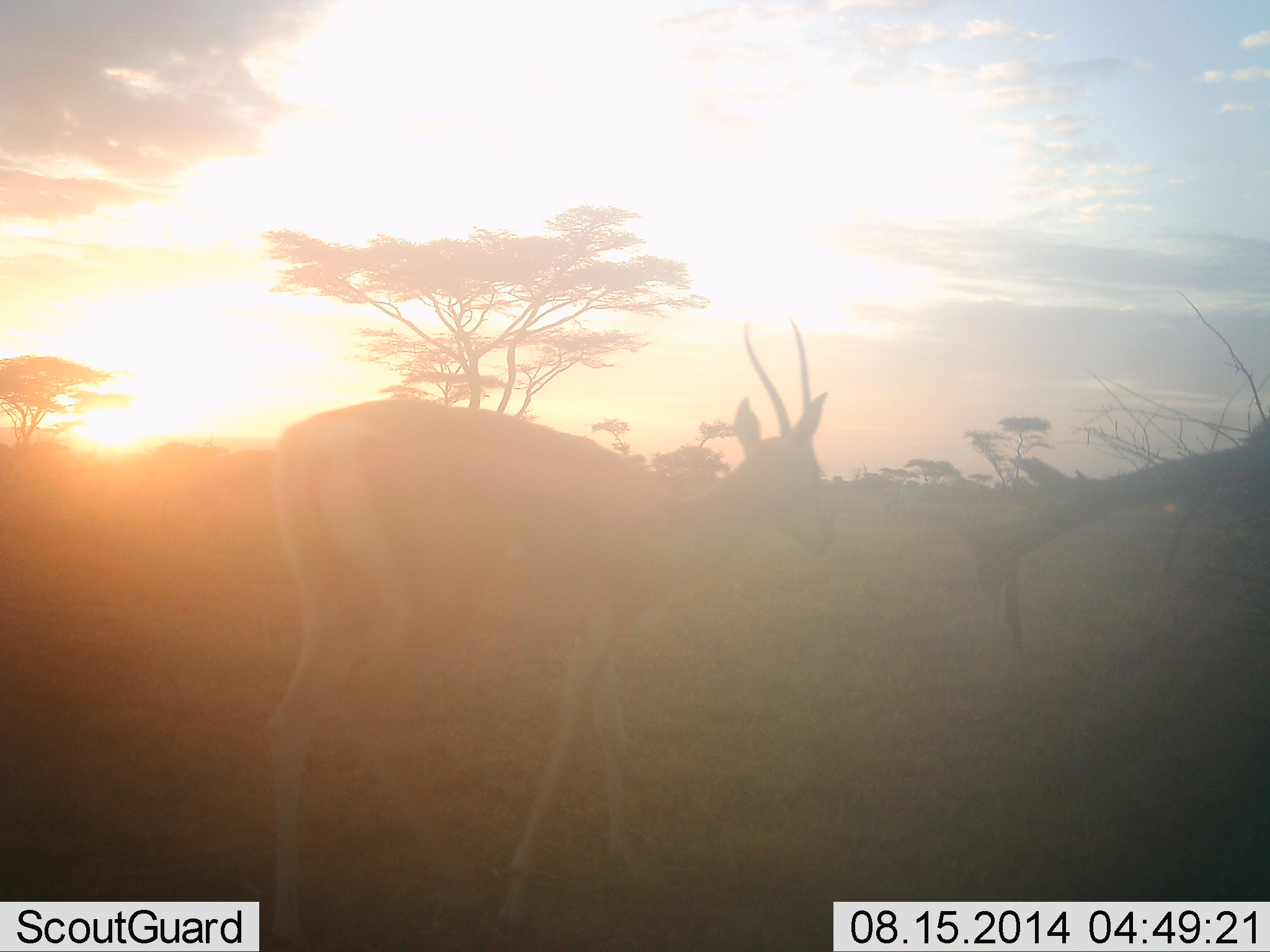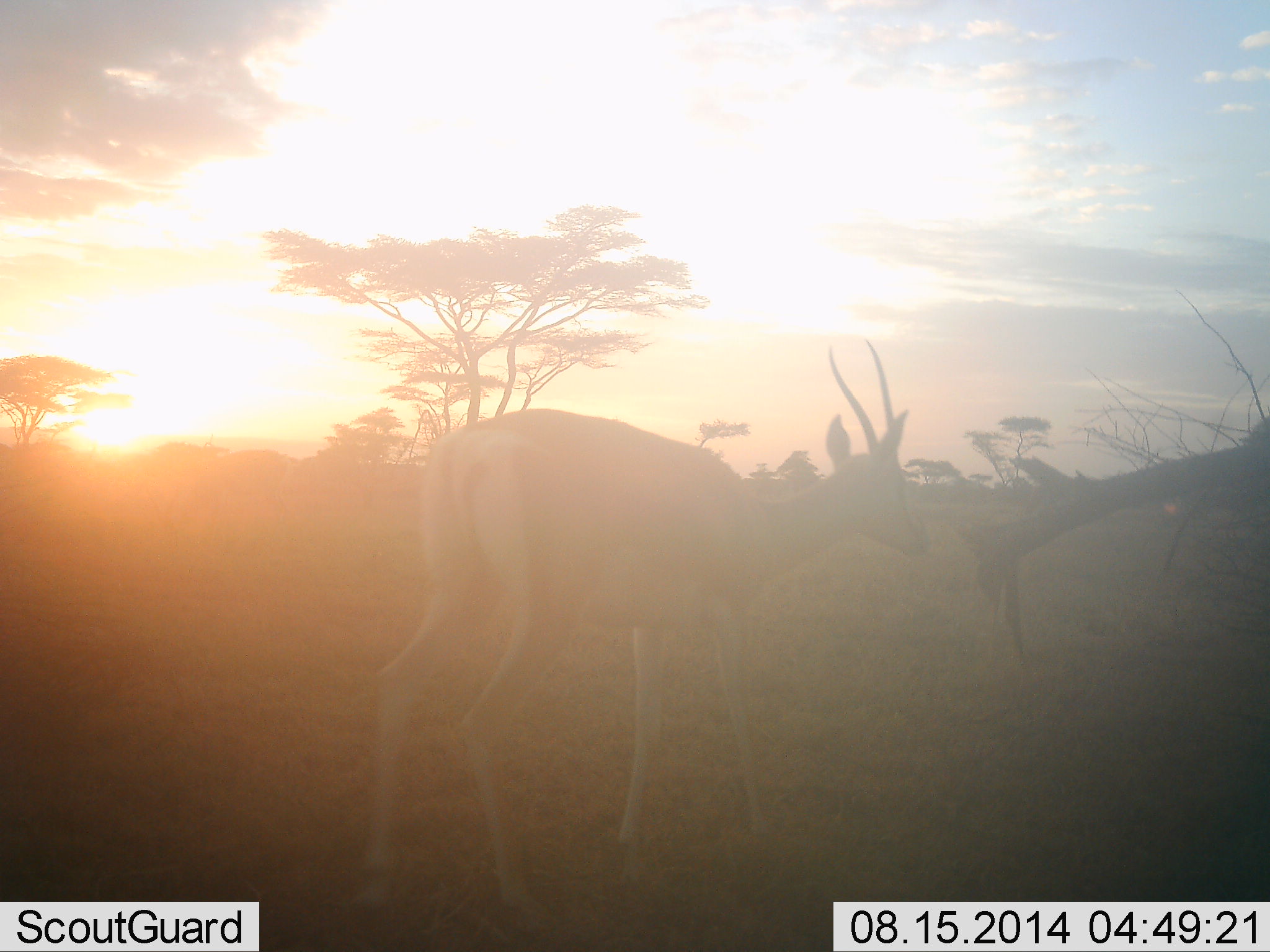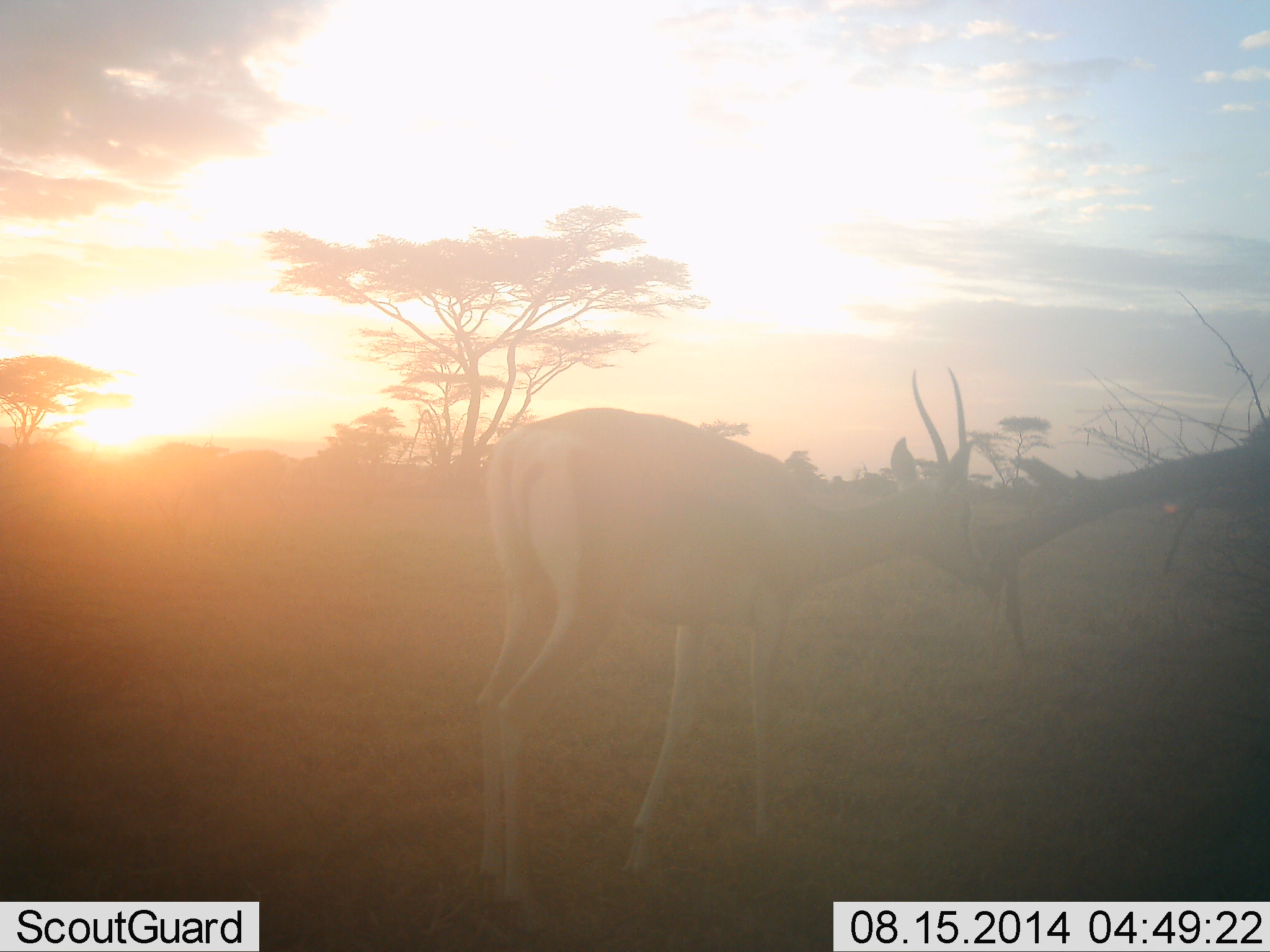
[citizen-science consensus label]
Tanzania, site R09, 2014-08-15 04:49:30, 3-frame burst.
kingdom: Animalia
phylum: Chordata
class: Mammalia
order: Artiodactyla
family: Bovidae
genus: Nanger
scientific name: Nanger granti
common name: grant's gazelle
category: gazellegrants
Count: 1.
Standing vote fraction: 20%.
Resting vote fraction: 0%.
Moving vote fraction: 80%.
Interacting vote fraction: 0%.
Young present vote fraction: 0%.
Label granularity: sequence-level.